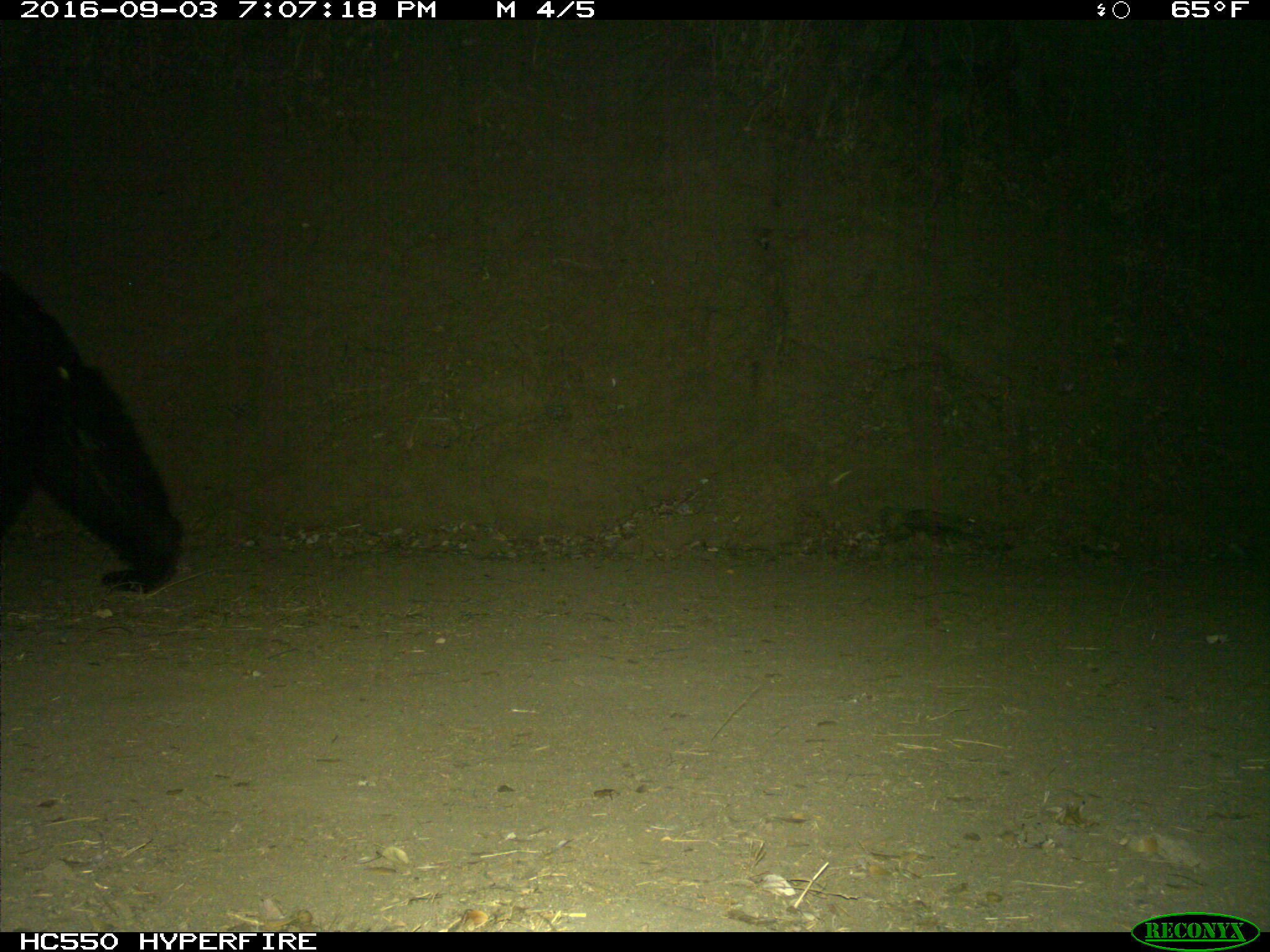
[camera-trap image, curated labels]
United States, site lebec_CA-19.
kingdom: Animalia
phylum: Chordata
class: Mammalia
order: Carnivora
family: Ursidae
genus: Ursus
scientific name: Ursus americanus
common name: american black bear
Ursus americanus (american black bear).